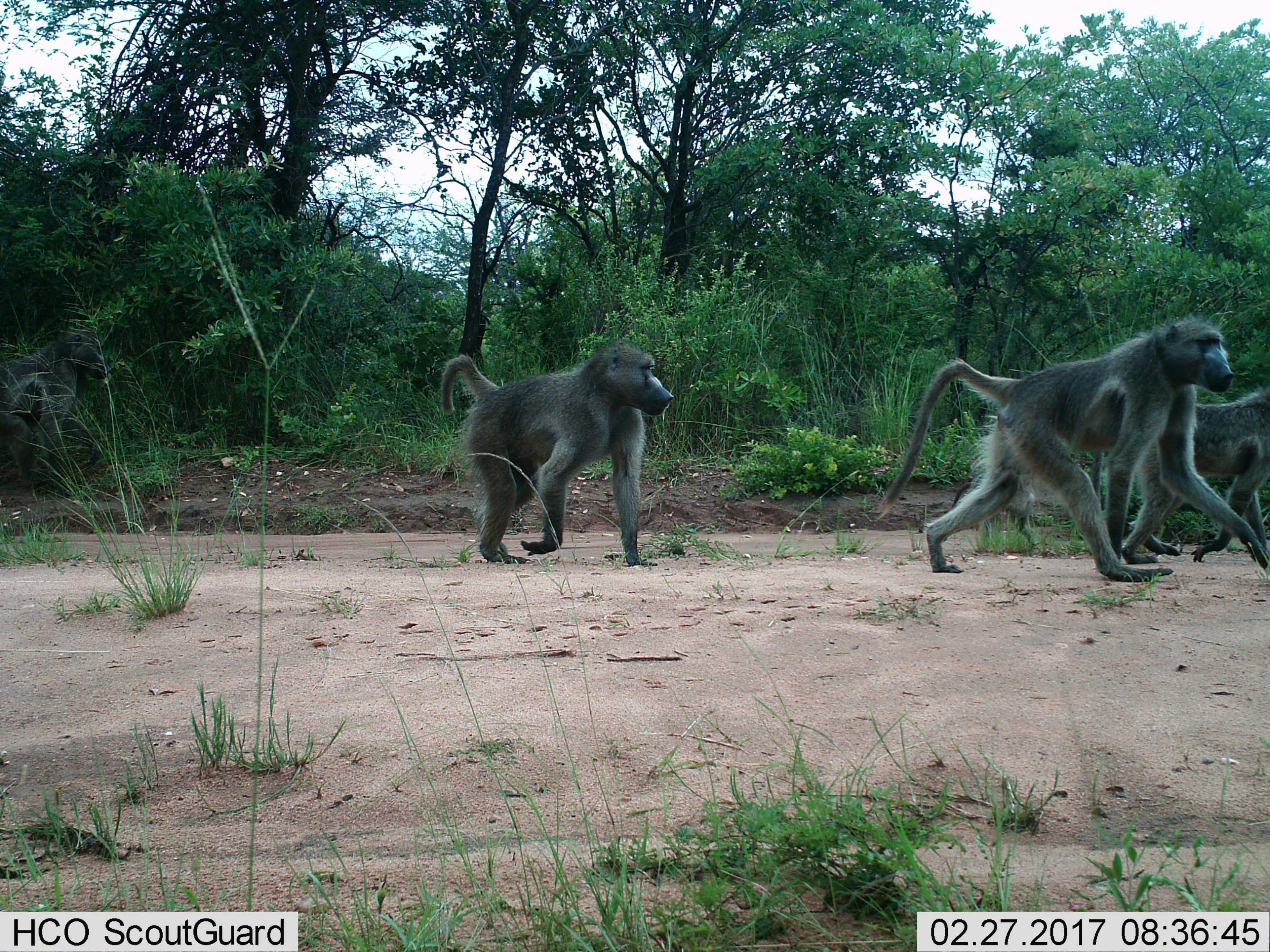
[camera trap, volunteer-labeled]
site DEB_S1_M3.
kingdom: Animalia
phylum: Chordata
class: Mammalia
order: Primates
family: Cercopithecidae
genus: Papio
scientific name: Papio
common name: baboon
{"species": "baboon (Papio)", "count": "3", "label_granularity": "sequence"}